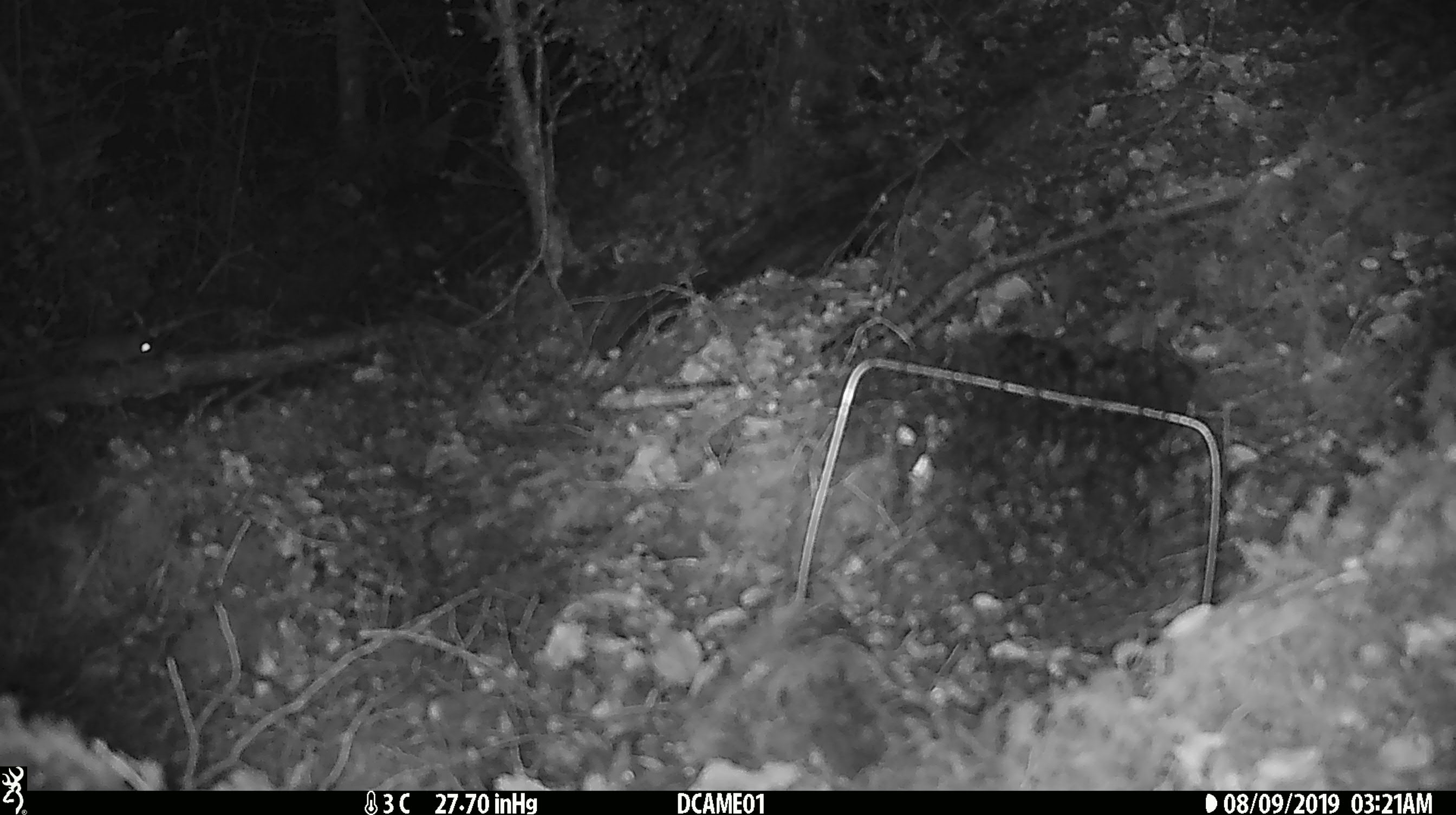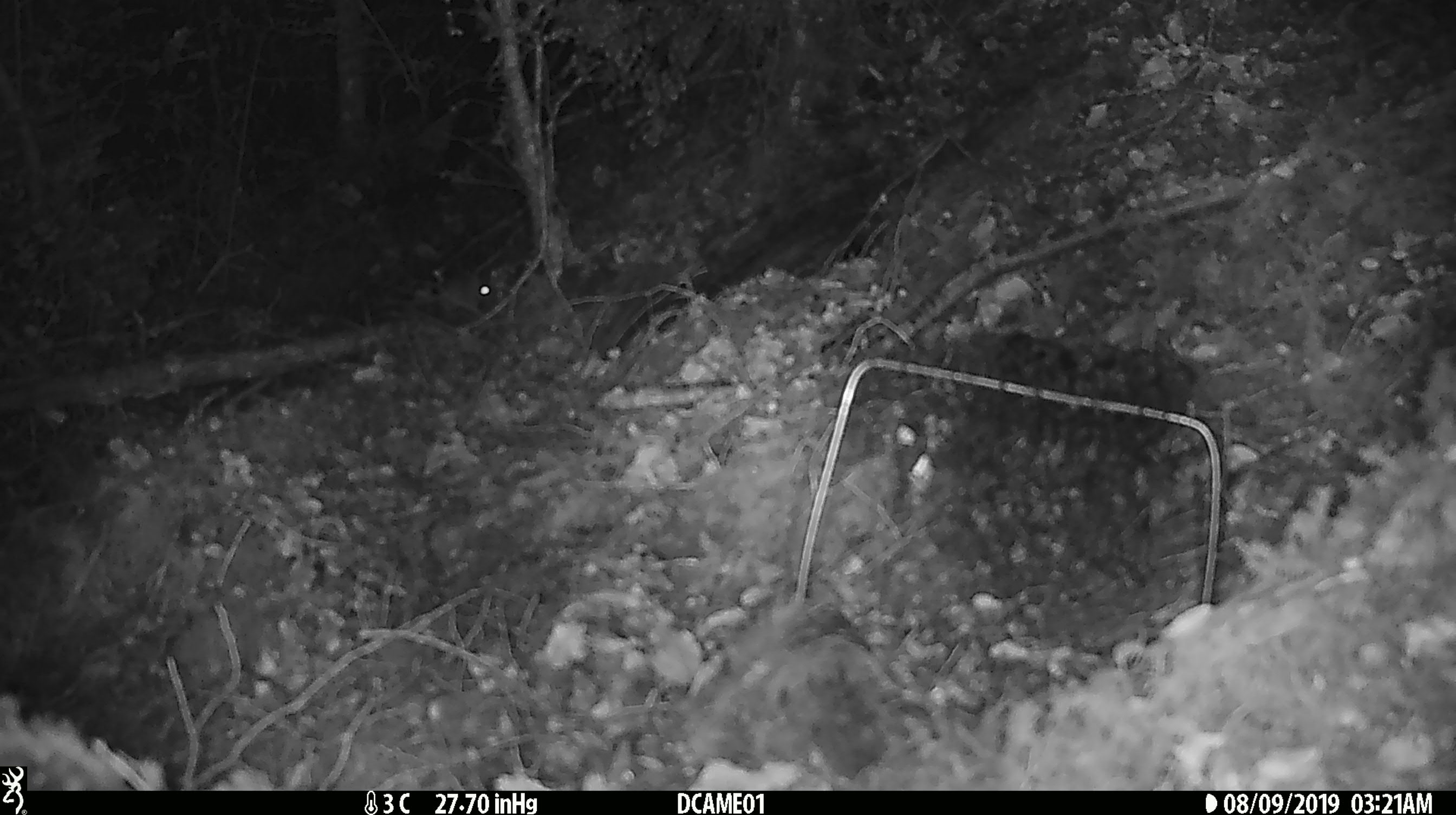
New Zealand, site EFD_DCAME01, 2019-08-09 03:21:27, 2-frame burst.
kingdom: Animalia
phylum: Chordata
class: Mammalia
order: Rodentia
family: Muridae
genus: Mus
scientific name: Mus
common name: mouse